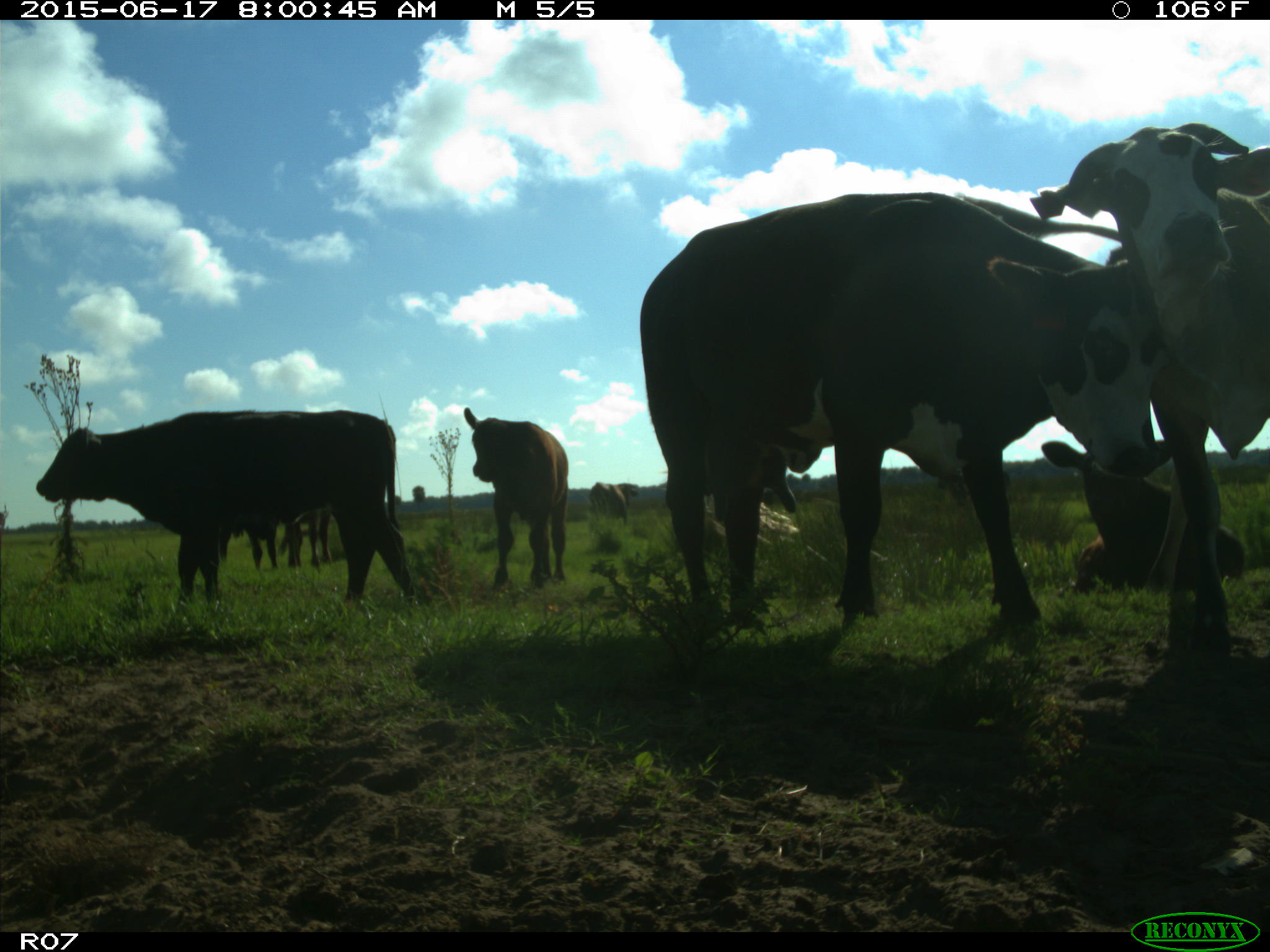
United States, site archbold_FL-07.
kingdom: Animalia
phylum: Chordata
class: Mammalia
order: Artiodactyla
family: Bovidae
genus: Bos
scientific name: Bos taurus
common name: domestic cow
Bos taurus (domestic cow).